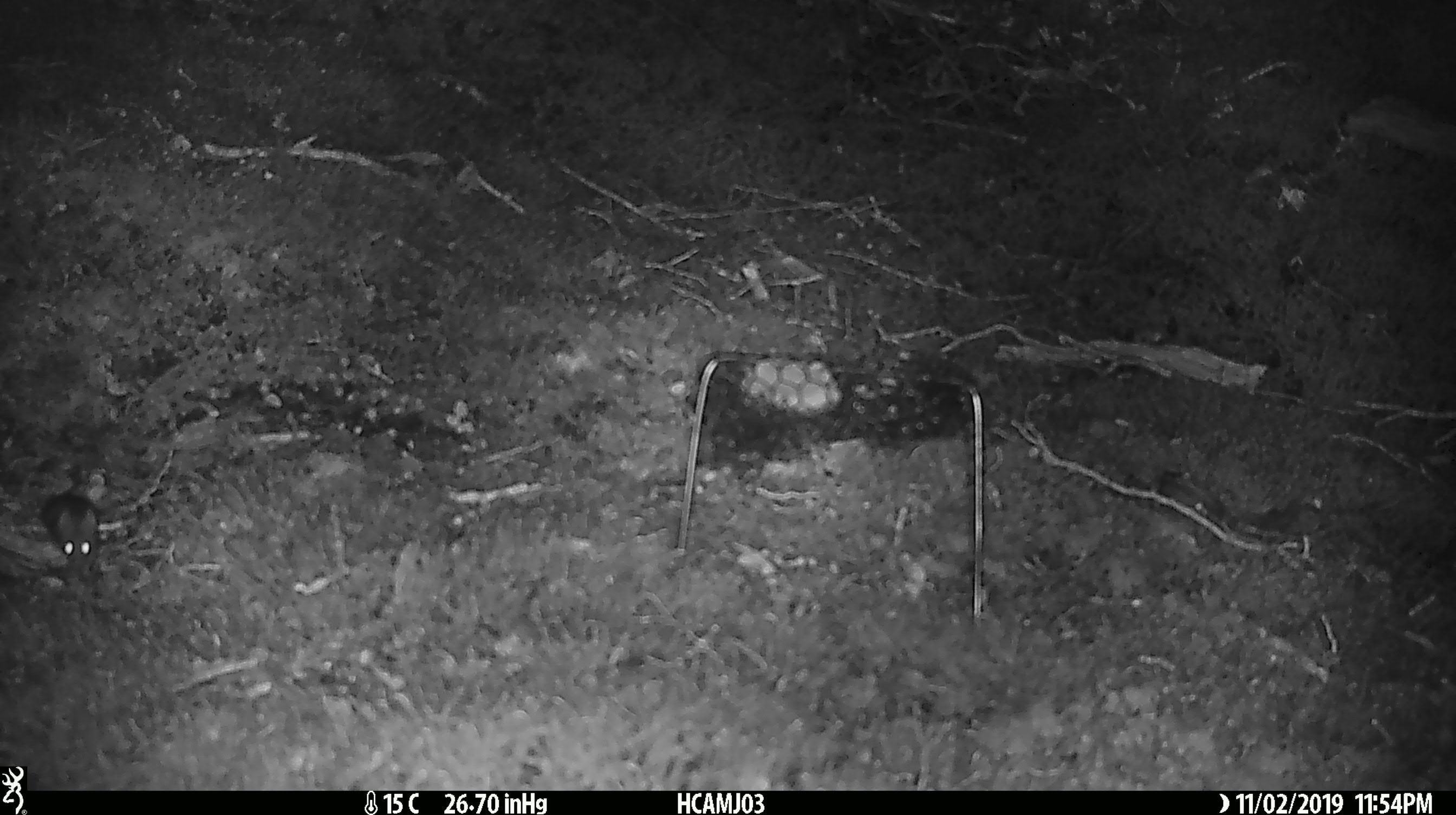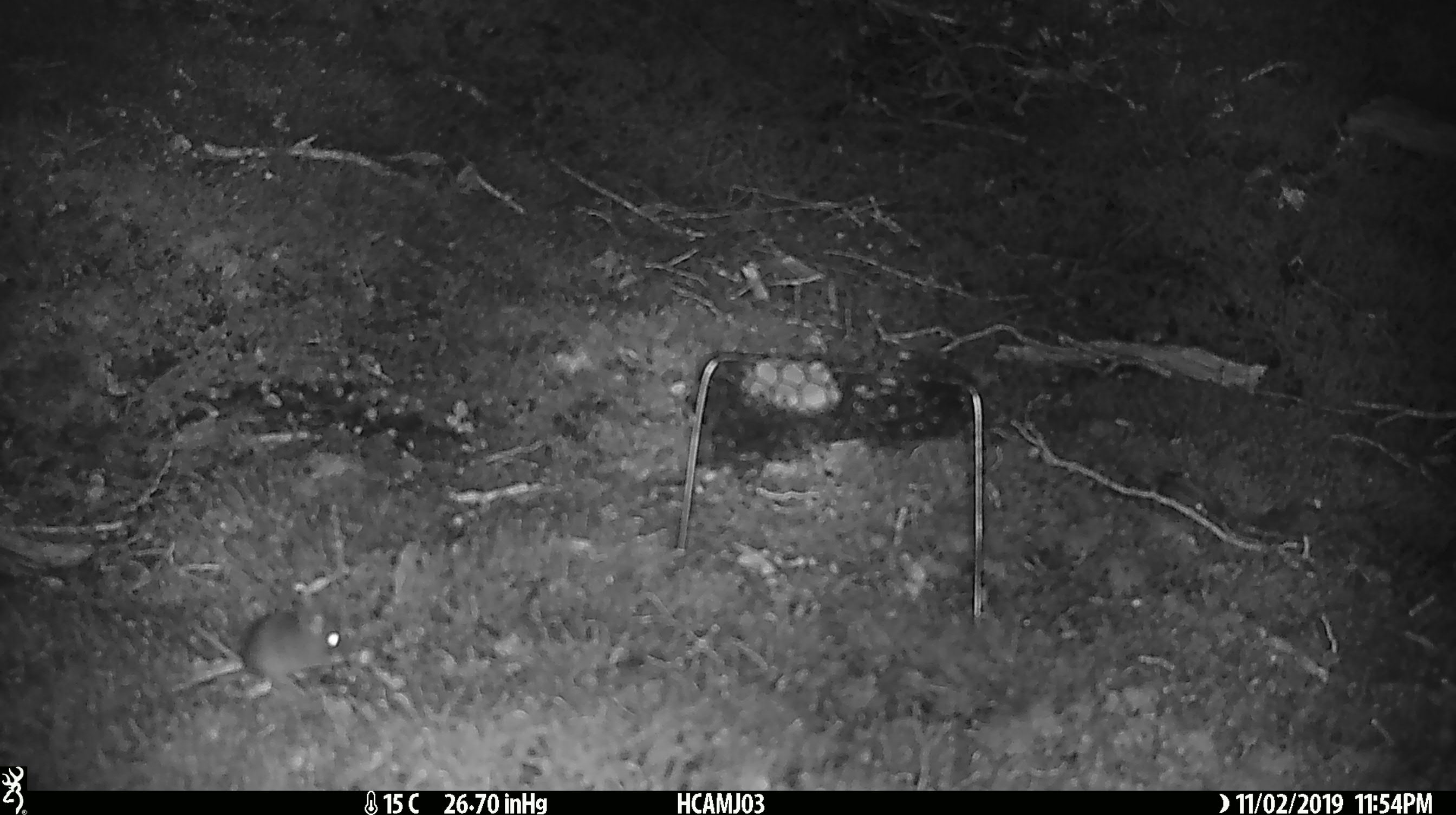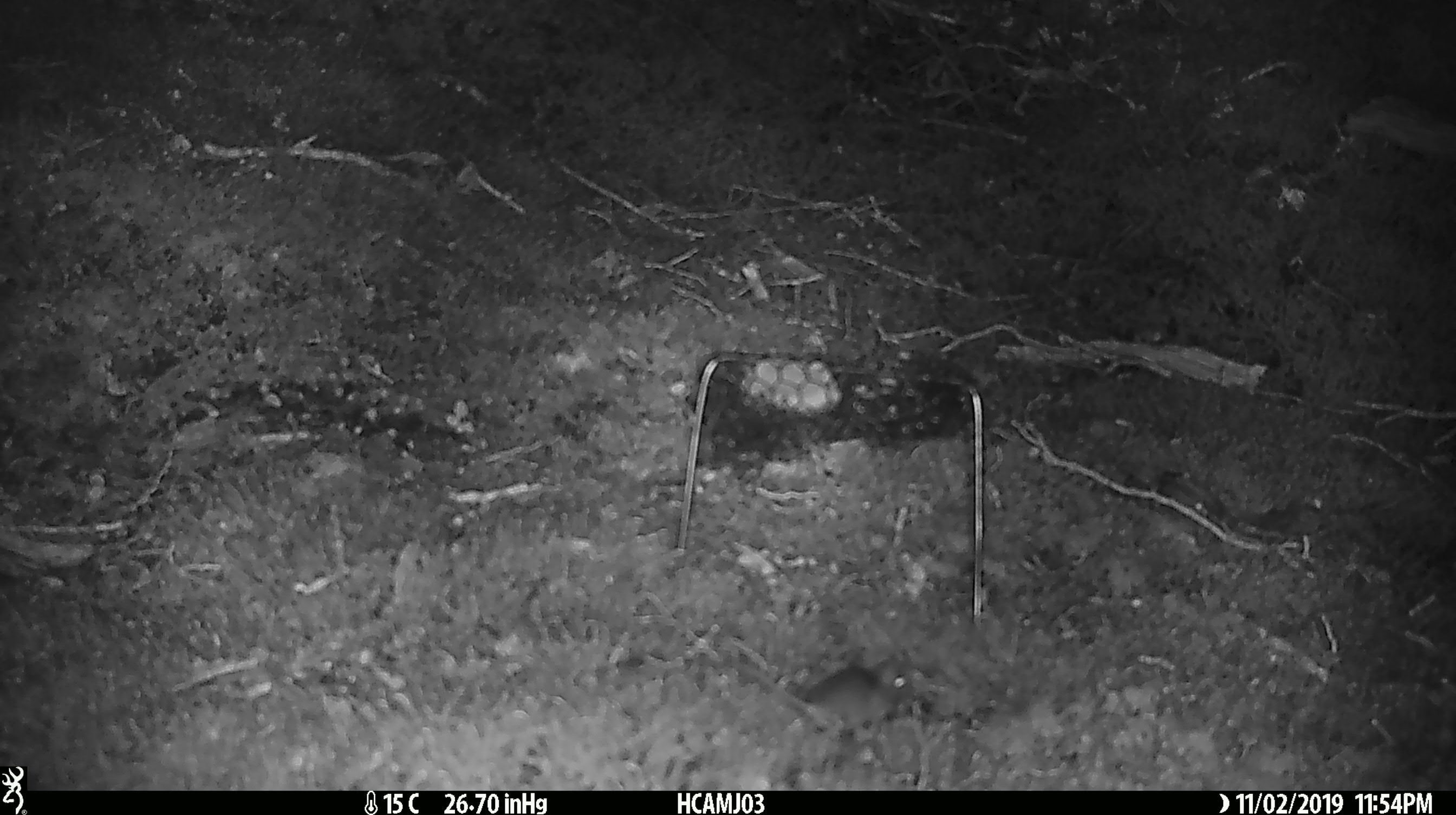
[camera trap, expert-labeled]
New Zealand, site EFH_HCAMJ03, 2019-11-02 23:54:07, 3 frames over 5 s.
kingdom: Animalia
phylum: Chordata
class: Mammalia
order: Rodentia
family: Muridae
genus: Mus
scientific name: Mus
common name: mouse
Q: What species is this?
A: Mouse (Mus).